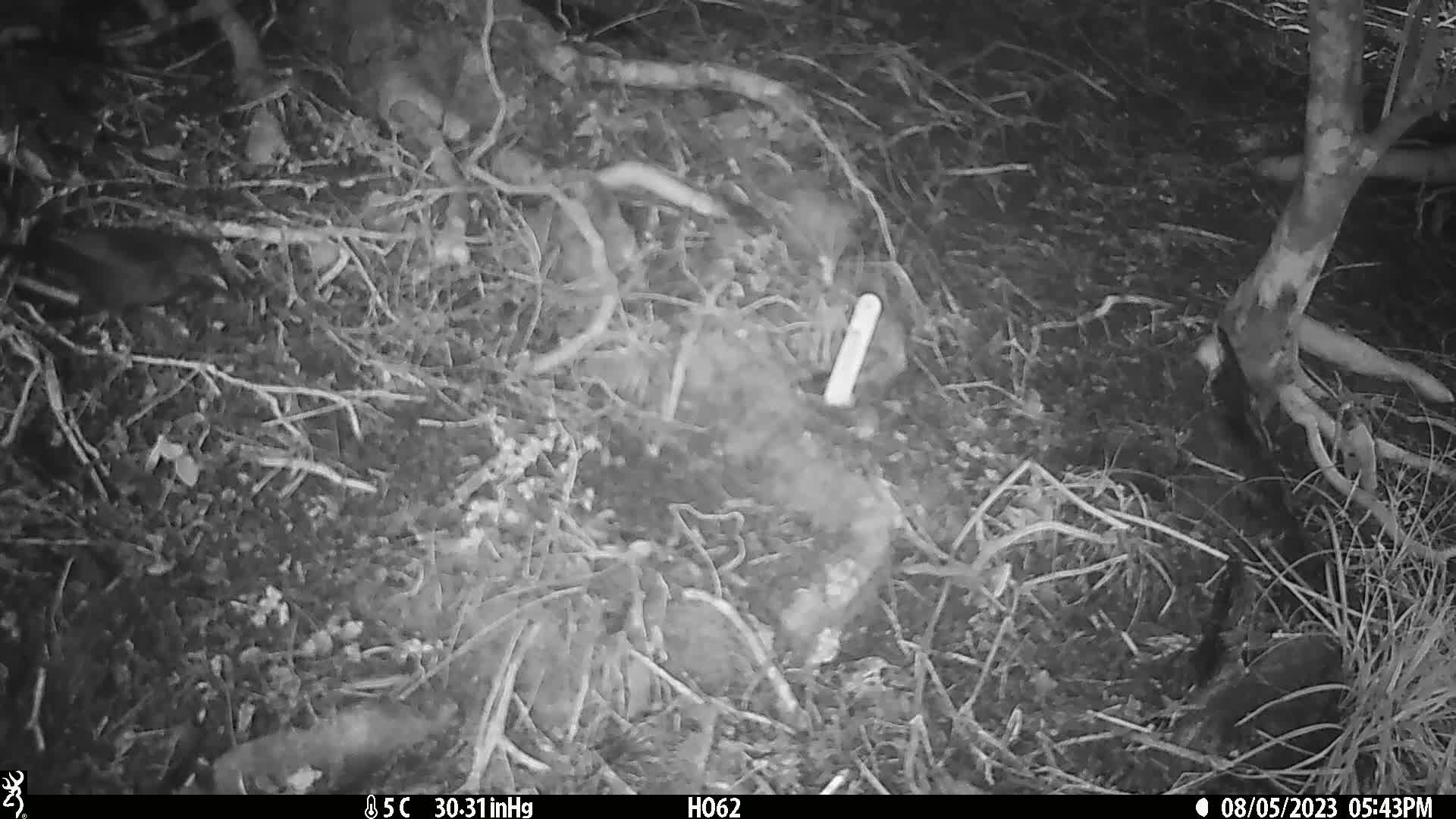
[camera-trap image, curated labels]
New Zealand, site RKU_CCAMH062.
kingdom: Animalia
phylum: Chordata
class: Aves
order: Passeriformes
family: Turdidae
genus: Turdus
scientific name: Turdus merula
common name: eurasian blackbird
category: blackbird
Blackbird (eurasian blackbird) (Turdus merula).